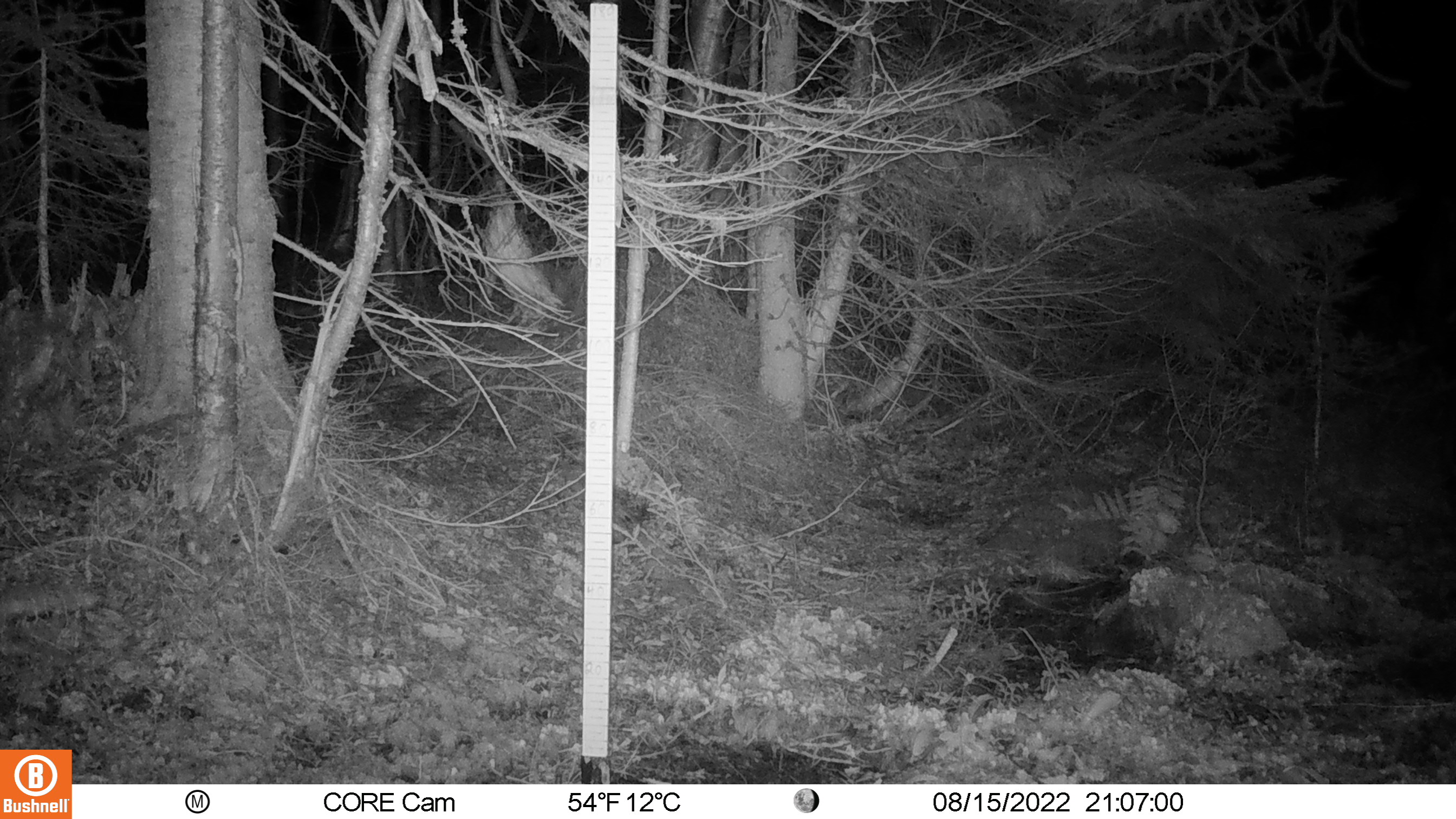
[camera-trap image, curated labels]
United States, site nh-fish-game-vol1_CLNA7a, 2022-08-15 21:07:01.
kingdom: Animalia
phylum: Chordata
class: Mammalia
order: Artiodactyla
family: Cervidae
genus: Alces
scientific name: Alces alces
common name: moose